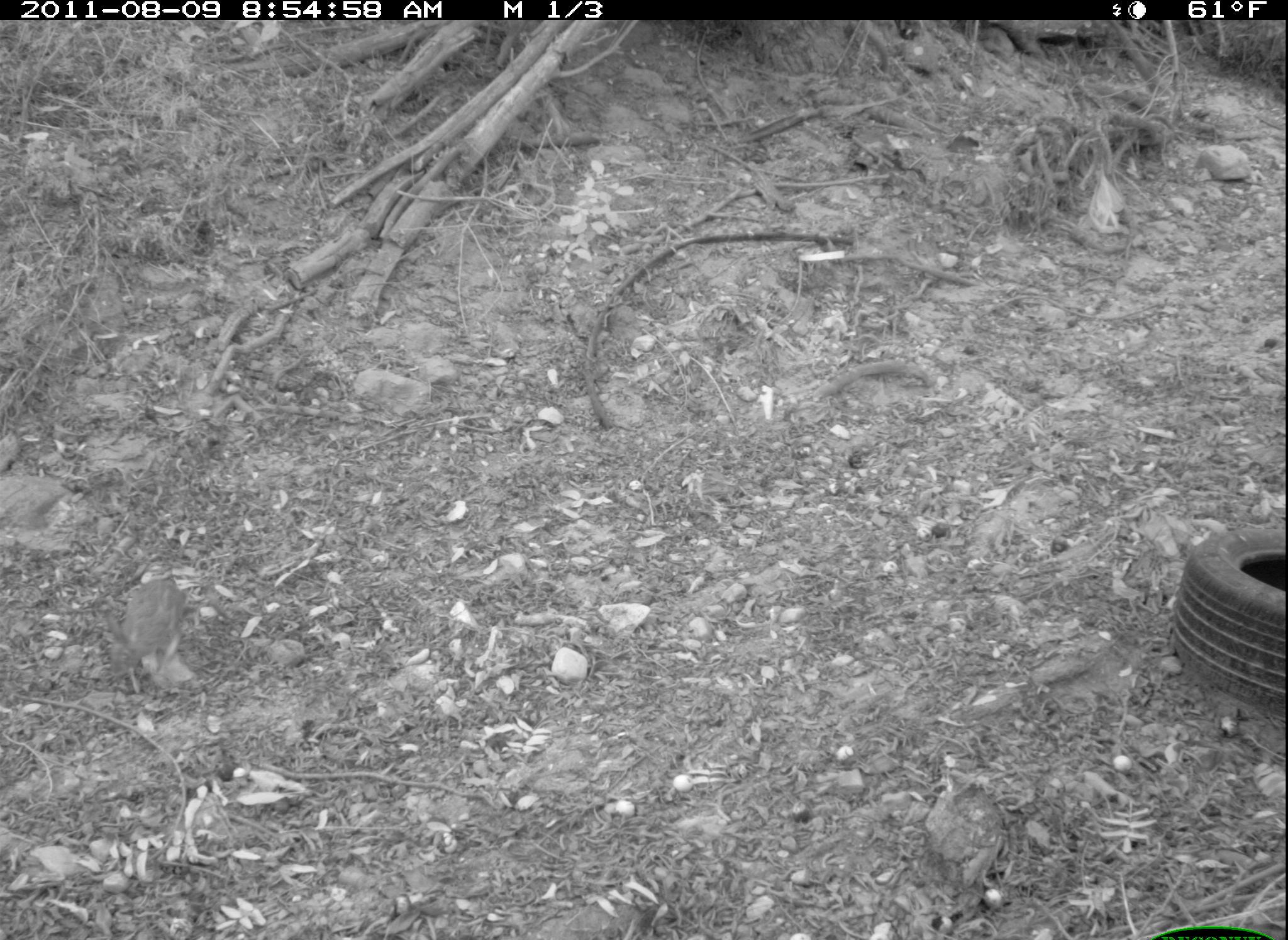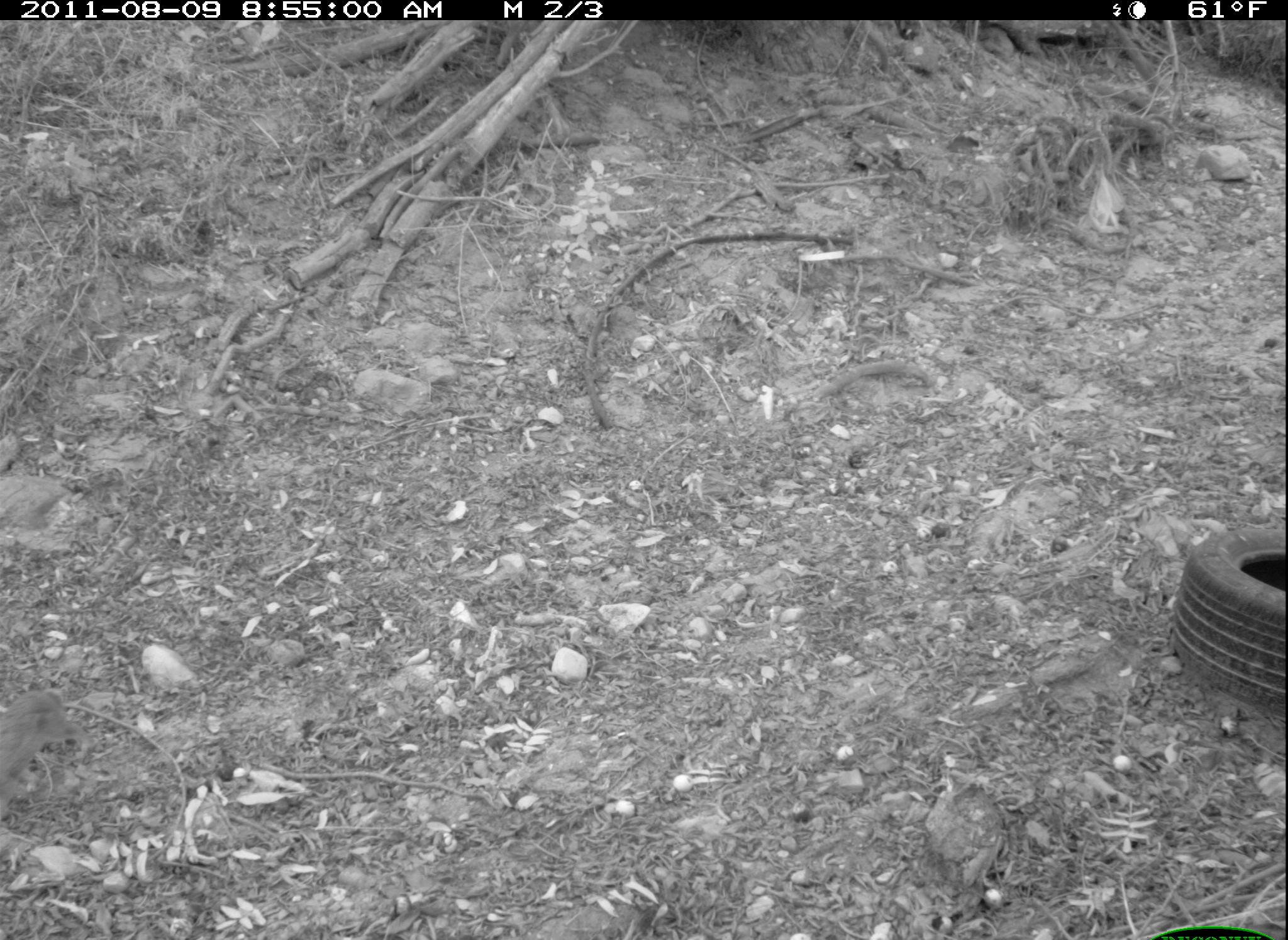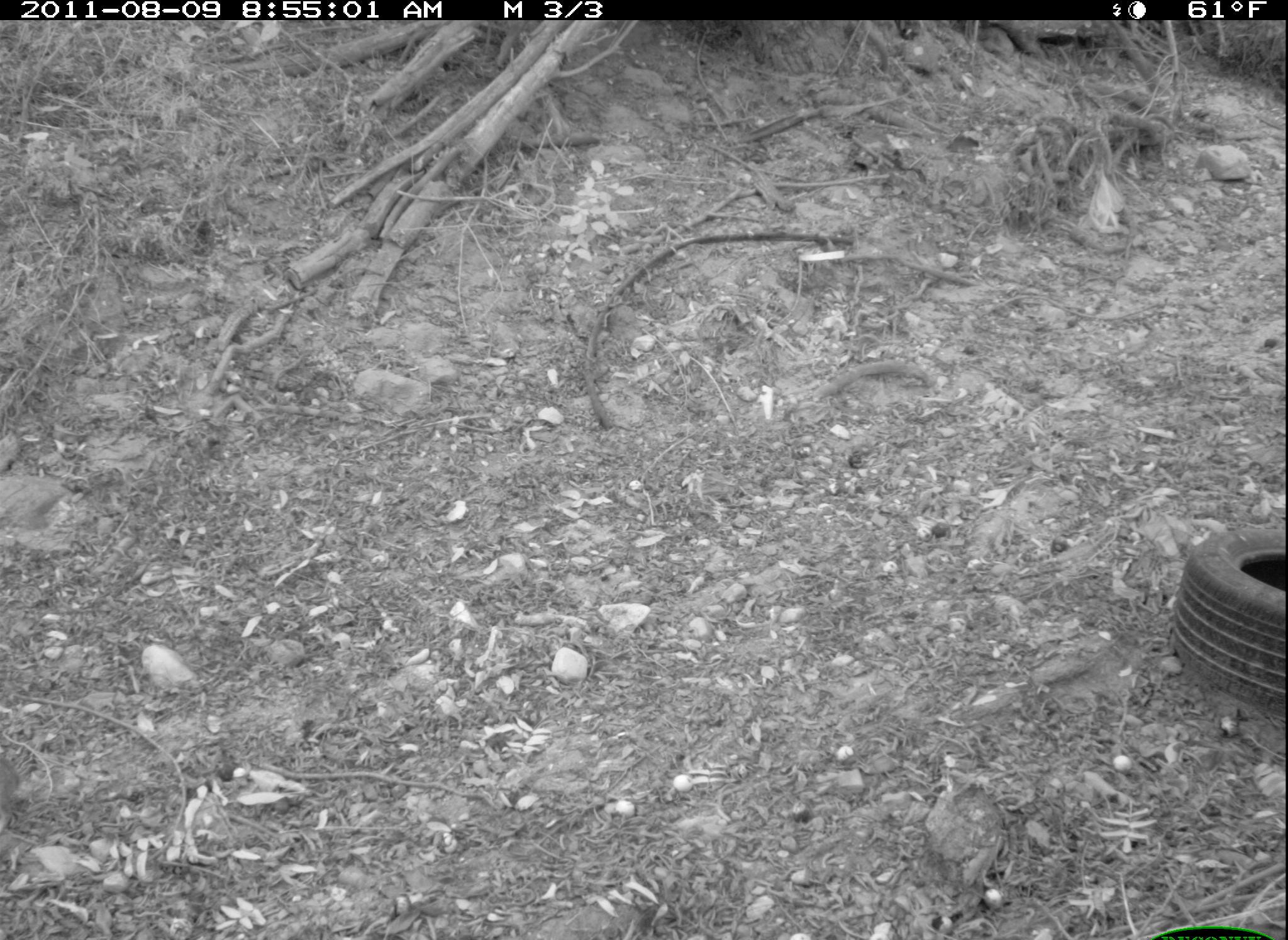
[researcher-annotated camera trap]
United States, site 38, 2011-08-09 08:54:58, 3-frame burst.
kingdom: Animalia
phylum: Chordata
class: Mammalia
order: Lagomorpha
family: Leporidae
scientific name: Leporidae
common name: rabbits and hares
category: rabbit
Rabbit (rabbits and hares) (Leporidae).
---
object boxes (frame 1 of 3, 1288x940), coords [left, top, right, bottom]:
rabbit: [93, 567, 208, 704]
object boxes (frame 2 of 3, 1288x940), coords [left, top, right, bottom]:
rabbit: [0, 670, 105, 809]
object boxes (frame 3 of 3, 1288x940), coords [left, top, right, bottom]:
rabbit: [1, 739, 53, 830]